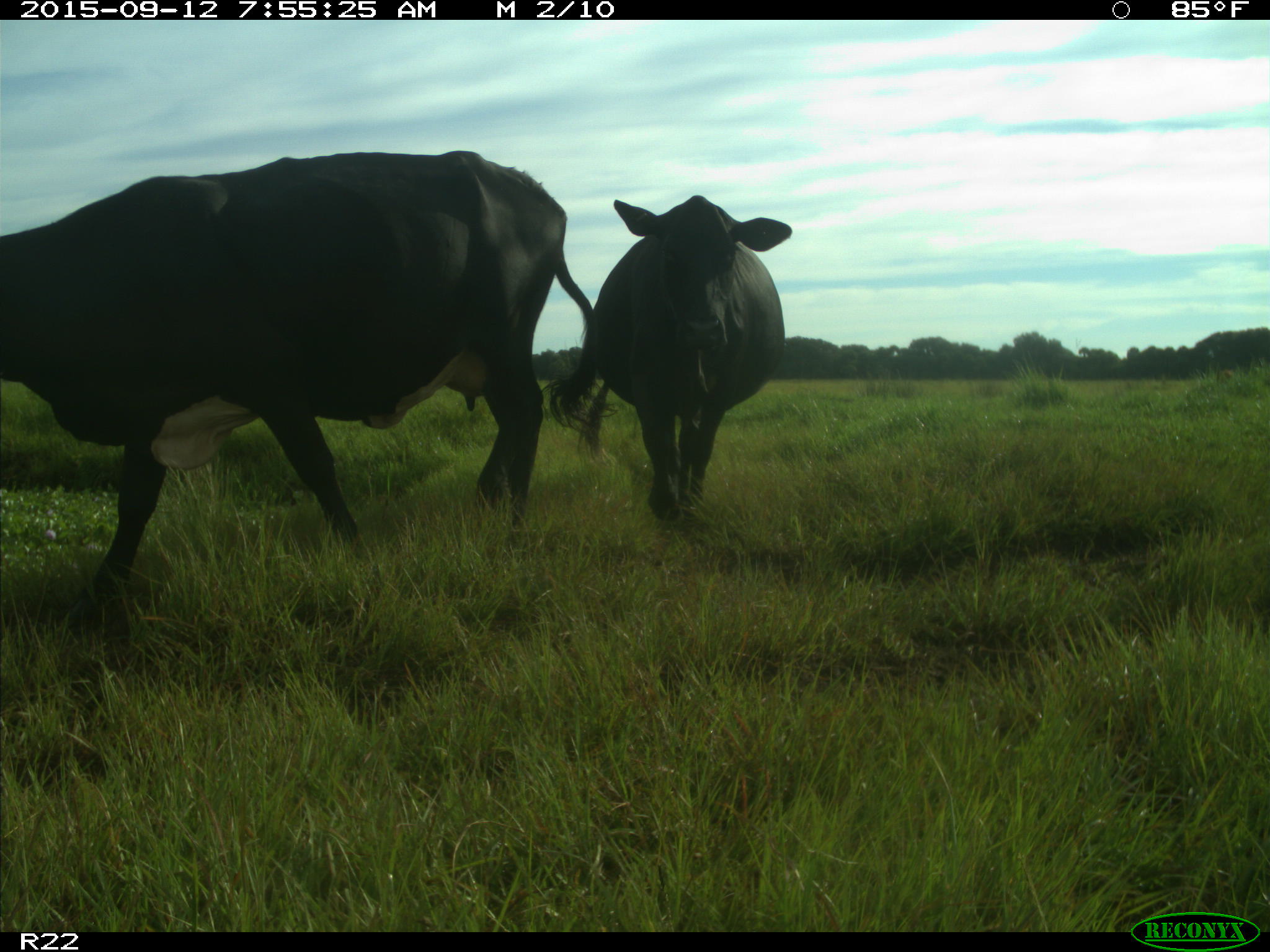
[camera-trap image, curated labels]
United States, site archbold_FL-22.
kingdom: Animalia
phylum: Chordata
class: Mammalia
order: Artiodactyla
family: Bovidae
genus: Bos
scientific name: Bos taurus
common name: domestic cow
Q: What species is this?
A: Bos taurus (domestic cow).